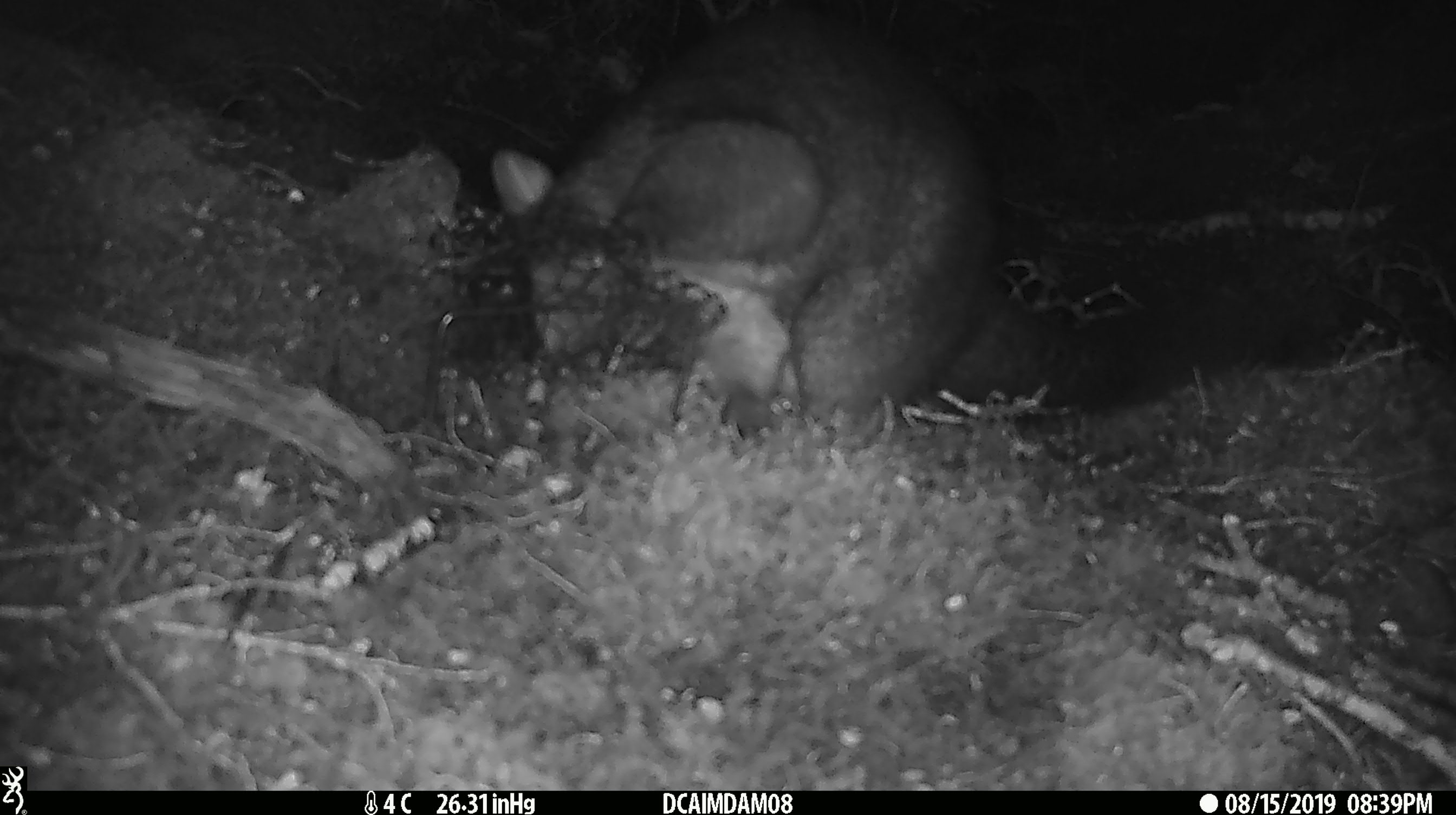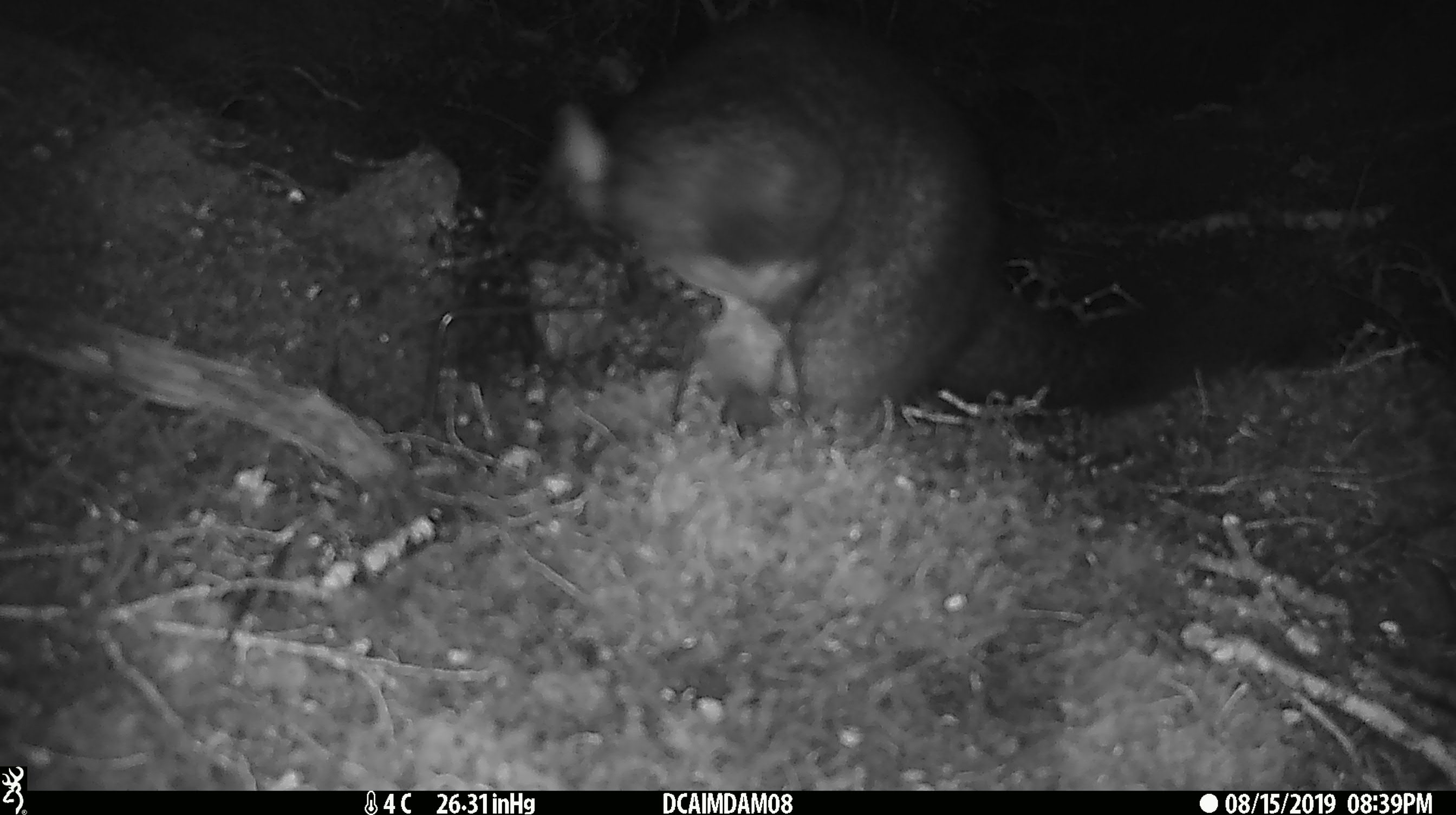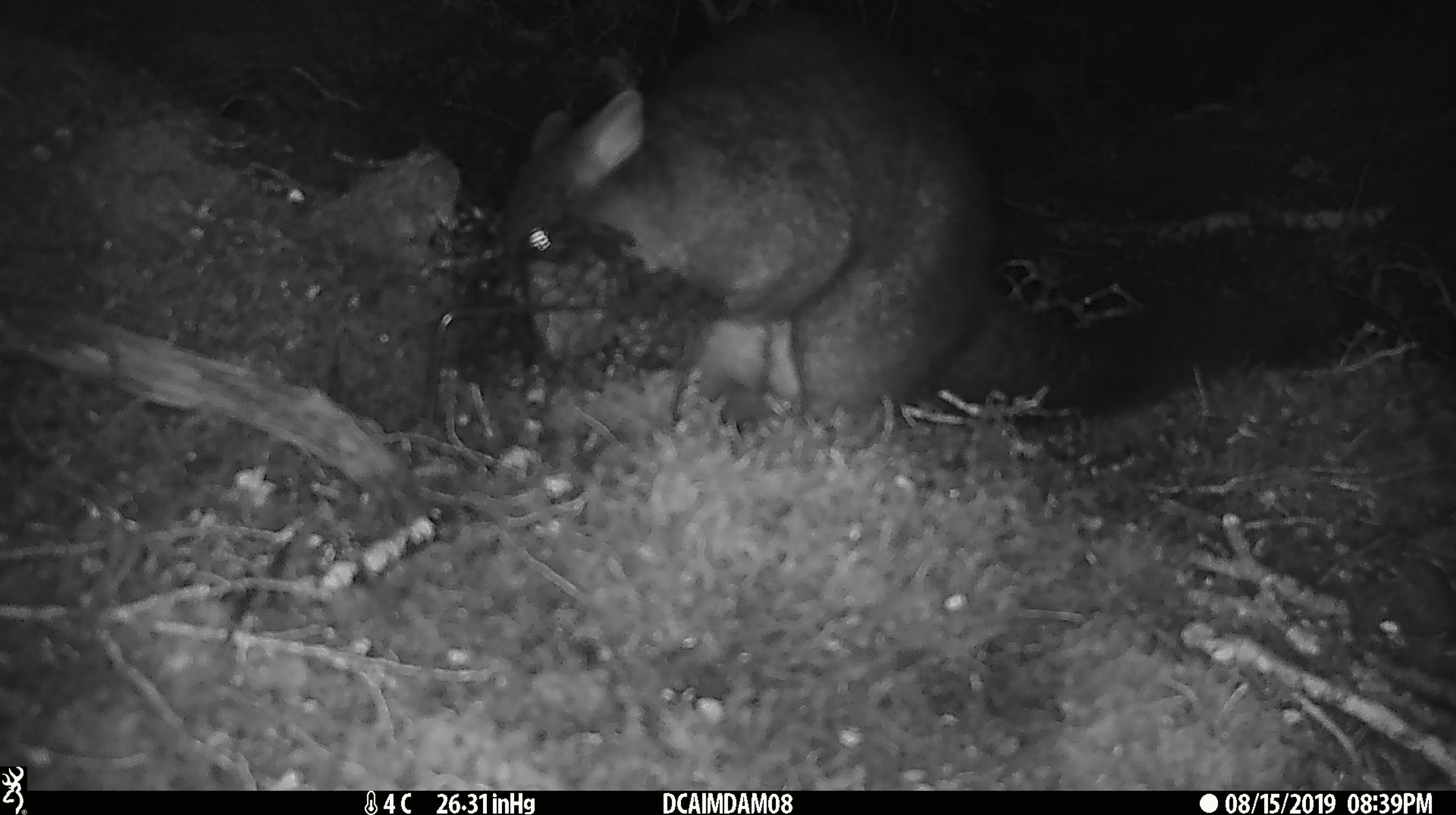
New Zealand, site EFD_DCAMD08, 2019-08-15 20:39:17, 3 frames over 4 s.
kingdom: Animalia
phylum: Chordata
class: Mammalia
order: Diprotodontia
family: Phalangeridae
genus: Trichosurus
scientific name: Trichosurus vulpecula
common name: common brushtail possum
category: possum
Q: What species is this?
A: Possum (common brushtail possum) (Trichosurus vulpecula).